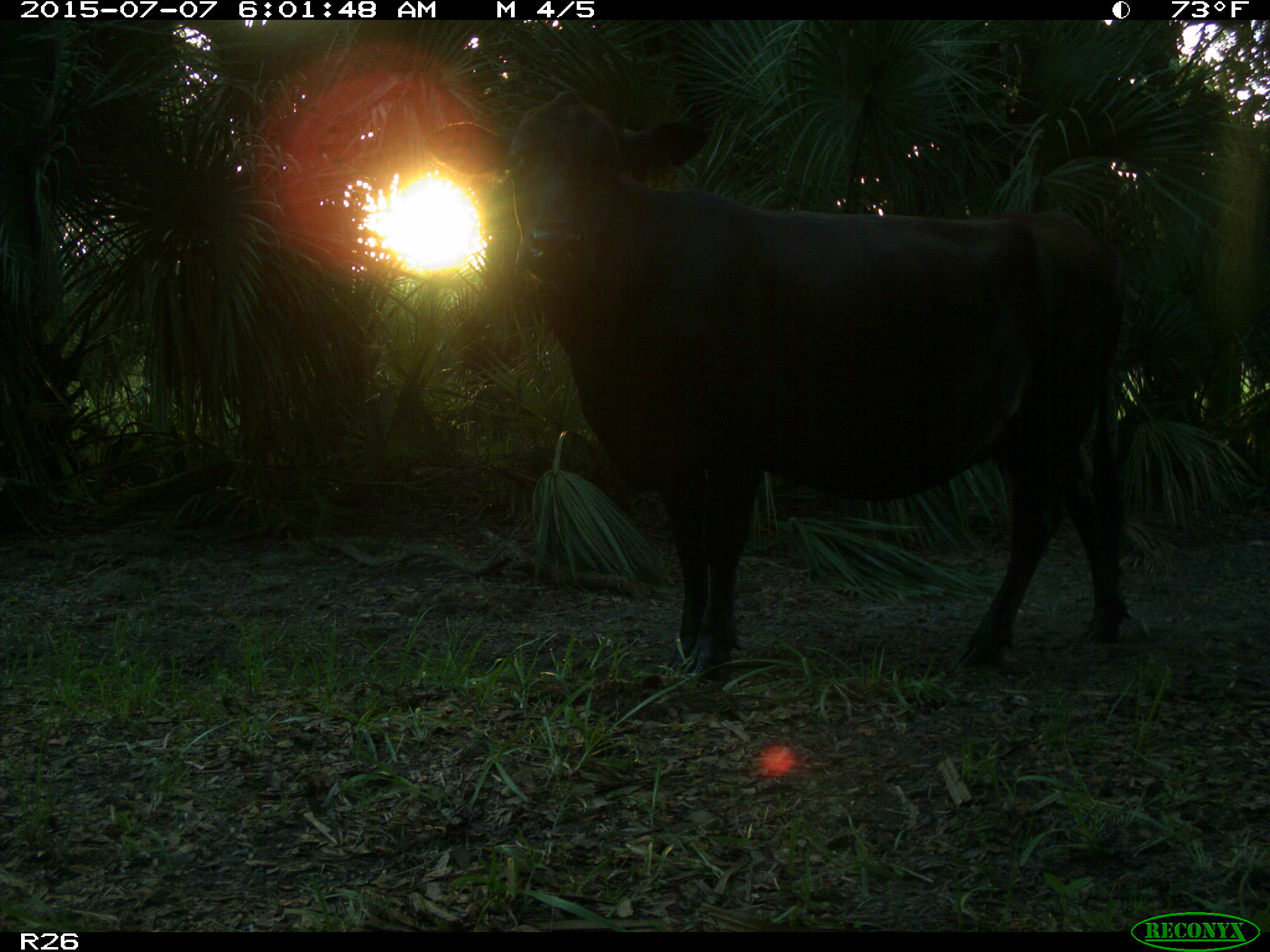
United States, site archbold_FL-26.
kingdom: Animalia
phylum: Chordata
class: Mammalia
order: Artiodactyla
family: Bovidae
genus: Bos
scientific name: Bos taurus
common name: domestic cow